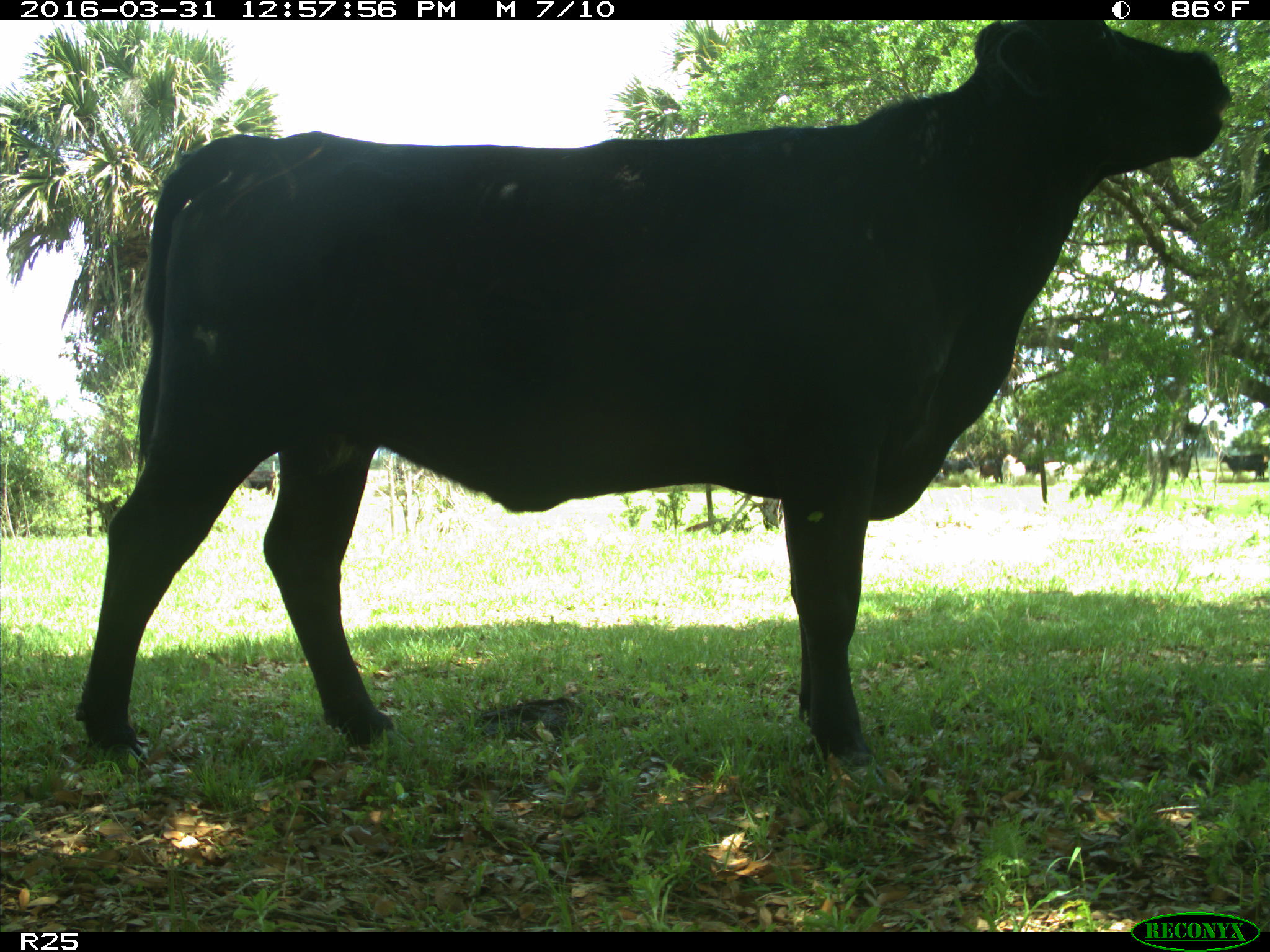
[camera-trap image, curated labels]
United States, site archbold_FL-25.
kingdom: Animalia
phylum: Chordata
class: Mammalia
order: Artiodactyla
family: Bovidae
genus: Bos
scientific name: Bos taurus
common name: domestic cow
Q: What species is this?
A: Bos taurus (domestic cow).